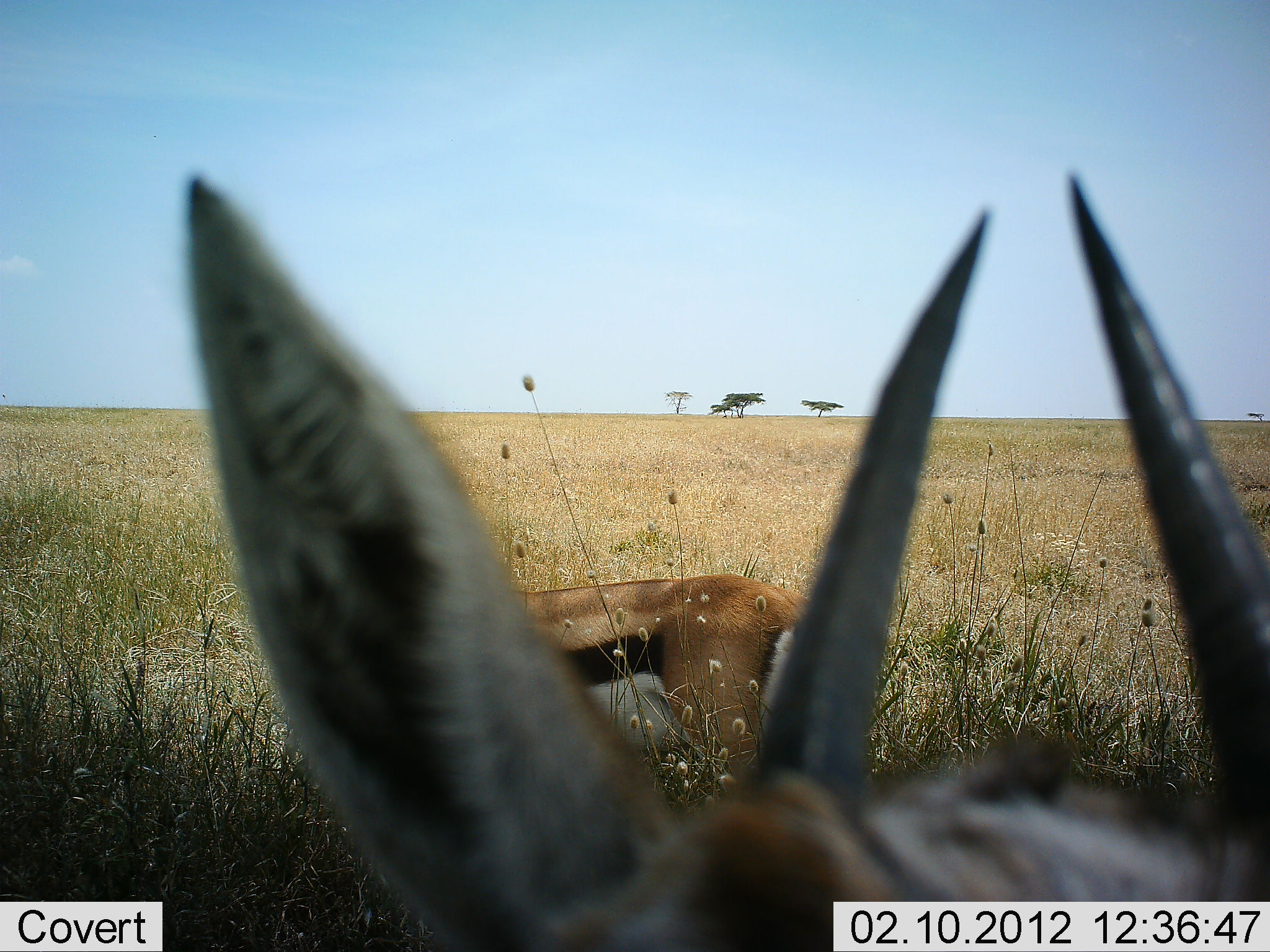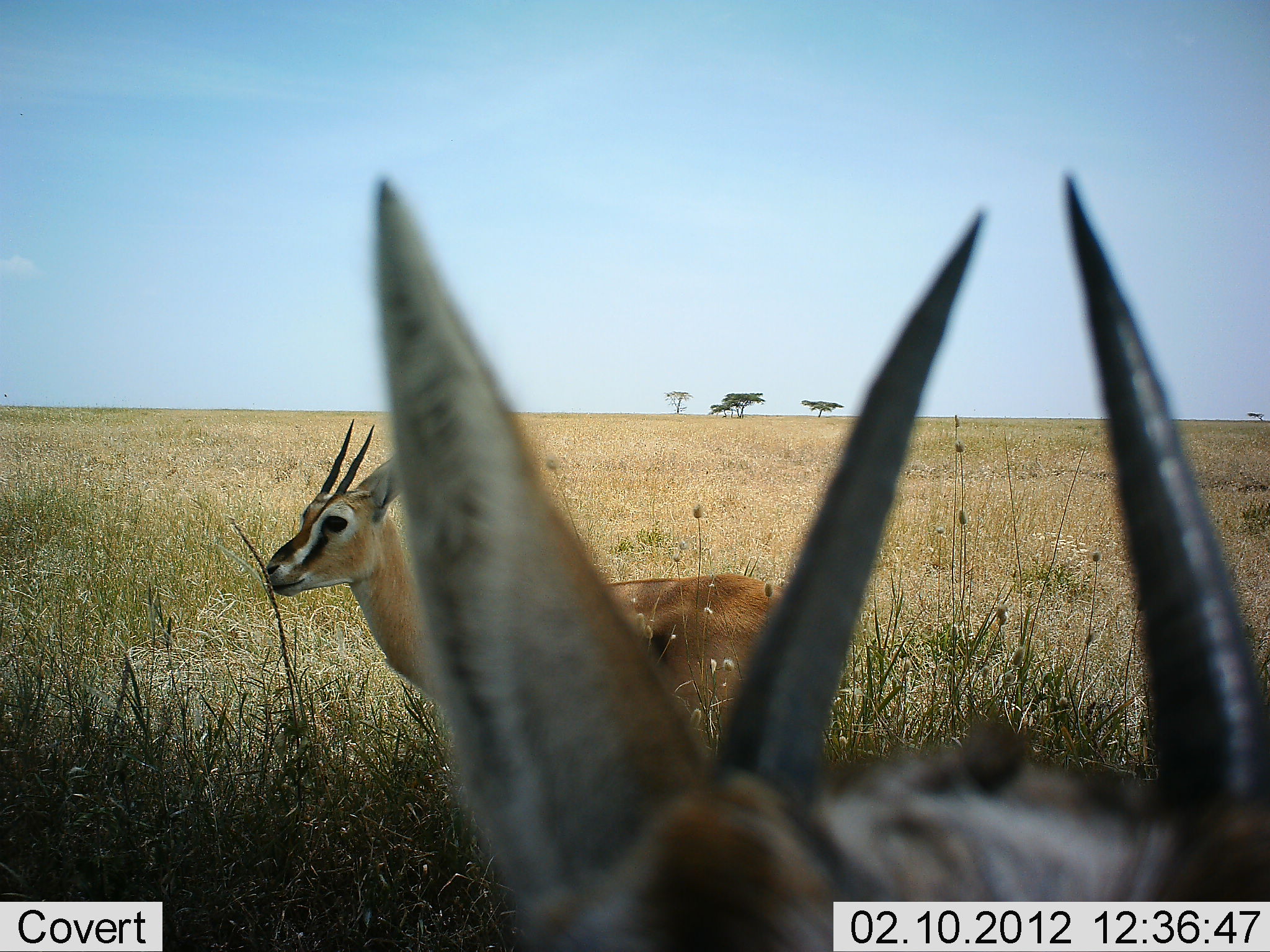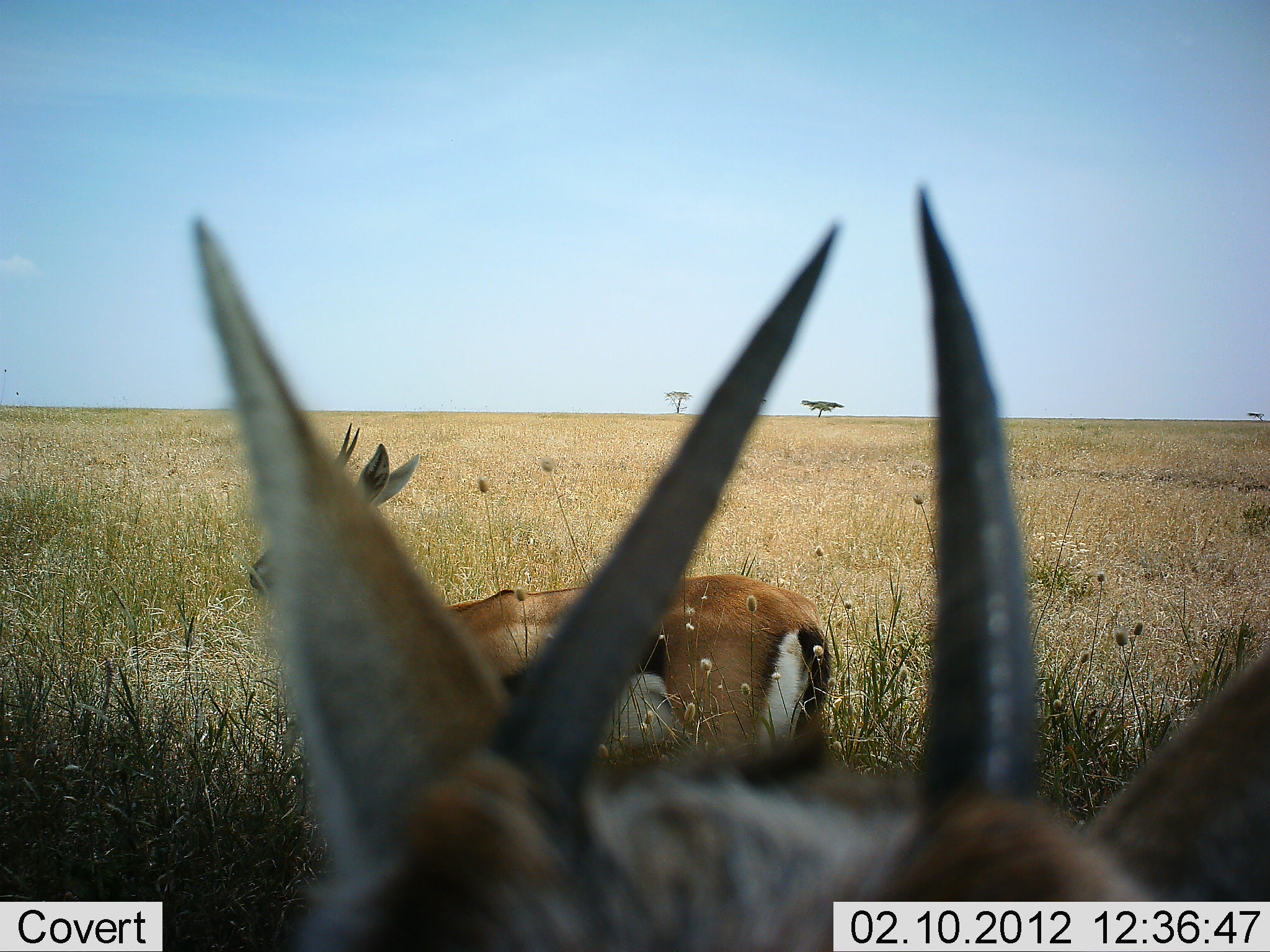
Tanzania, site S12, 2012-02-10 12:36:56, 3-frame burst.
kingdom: Animalia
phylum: Chordata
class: Mammalia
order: Artiodactyla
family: Bovidae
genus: Eudorcas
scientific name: Eudorcas thomsonii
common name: thomson's gazelle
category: gazellethomsons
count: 2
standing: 100%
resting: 7%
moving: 7%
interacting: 0%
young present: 0%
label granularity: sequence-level